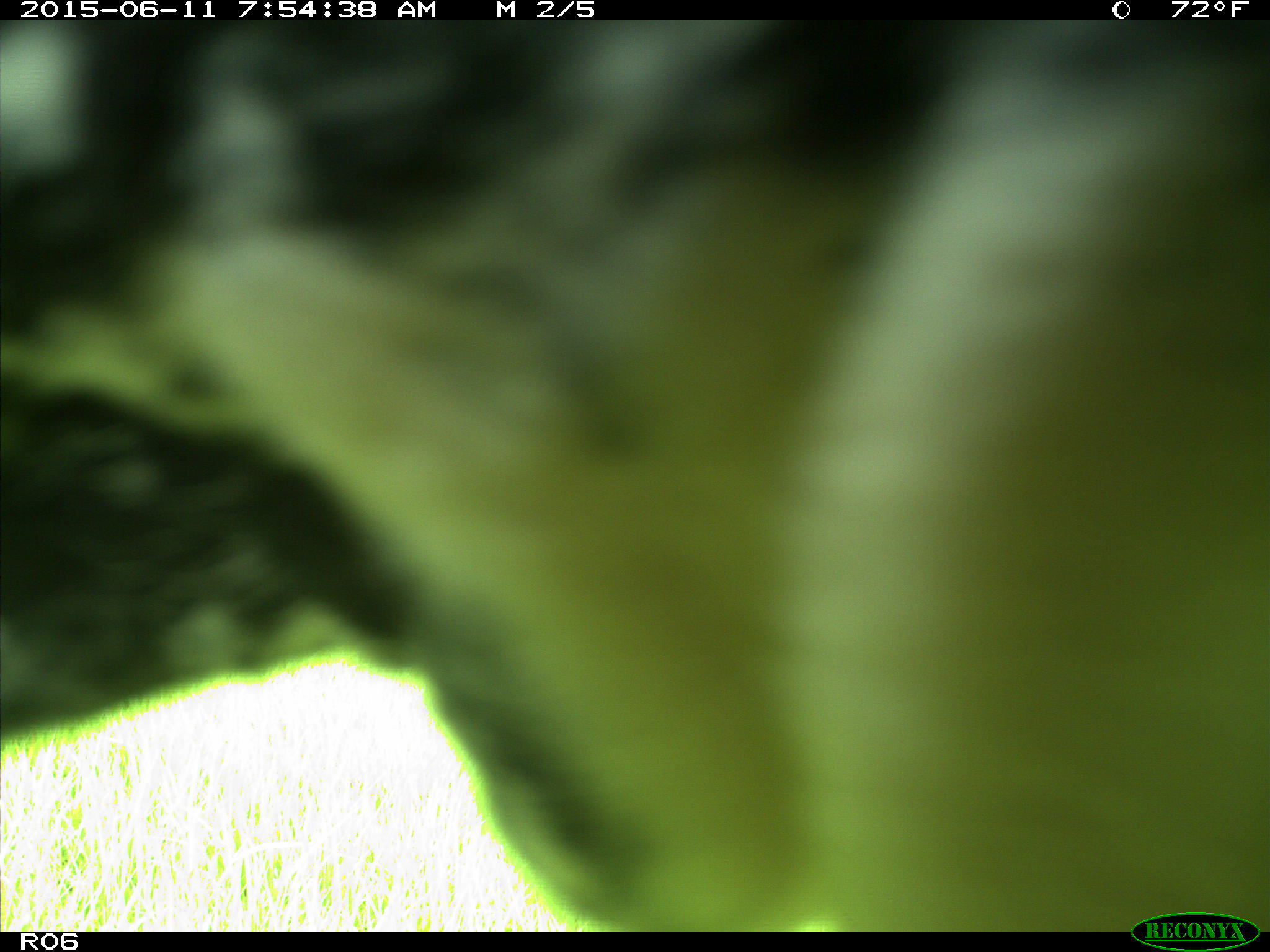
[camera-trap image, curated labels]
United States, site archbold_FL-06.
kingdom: Animalia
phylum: Chordata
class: Mammalia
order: Artiodactyla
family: Bovidae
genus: Bos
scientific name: Bos taurus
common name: domestic cow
Bos taurus (domestic cow).